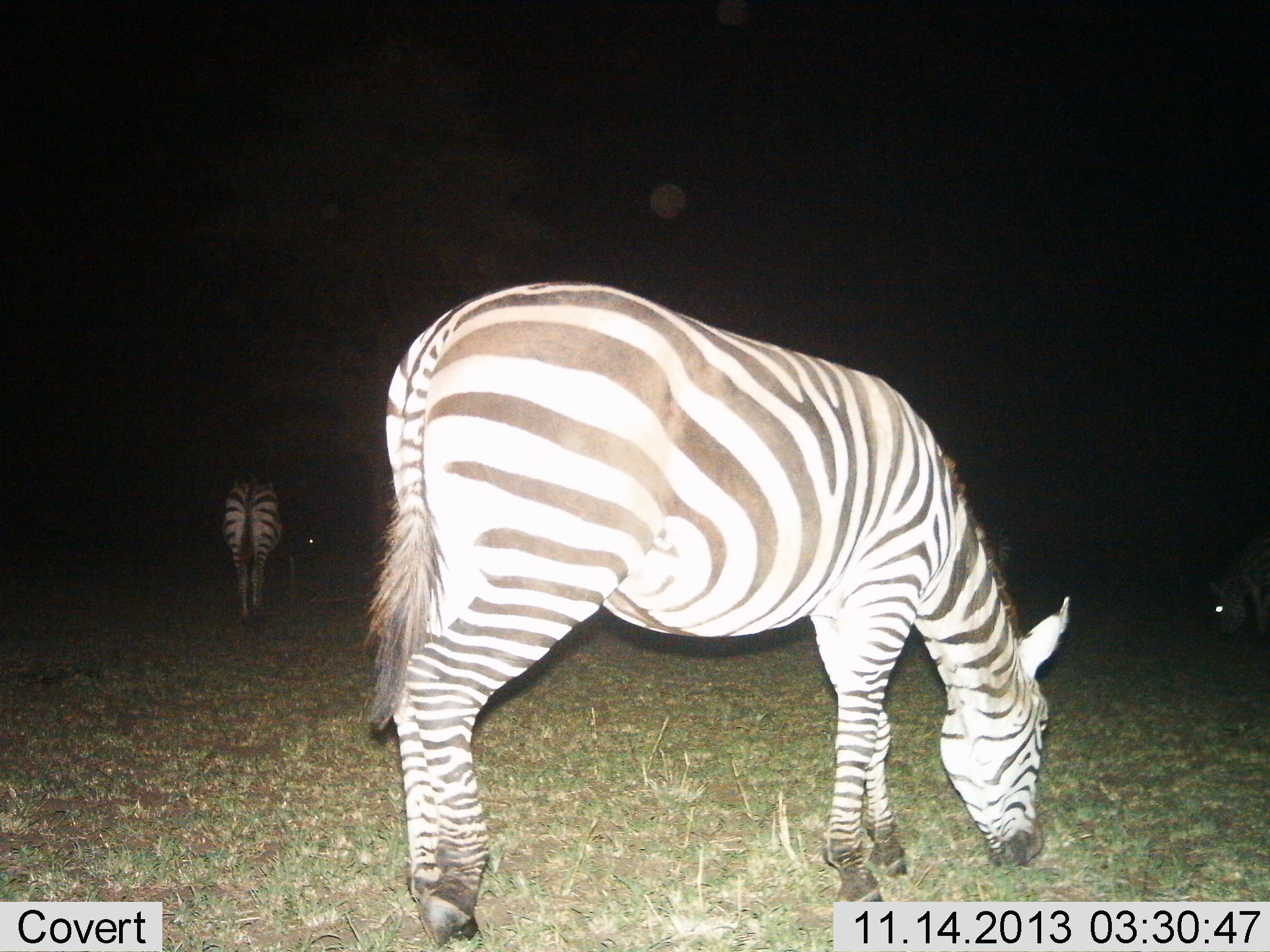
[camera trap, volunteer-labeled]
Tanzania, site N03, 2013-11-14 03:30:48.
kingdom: Animalia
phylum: Chordata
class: Mammalia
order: Perissodactyla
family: Equidae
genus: Equus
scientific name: Equus quagga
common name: plains zebra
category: zebra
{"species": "zebra (plains zebra) (Equus quagga)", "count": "3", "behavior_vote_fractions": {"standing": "50%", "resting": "0%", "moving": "0%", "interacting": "0%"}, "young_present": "0%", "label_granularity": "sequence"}